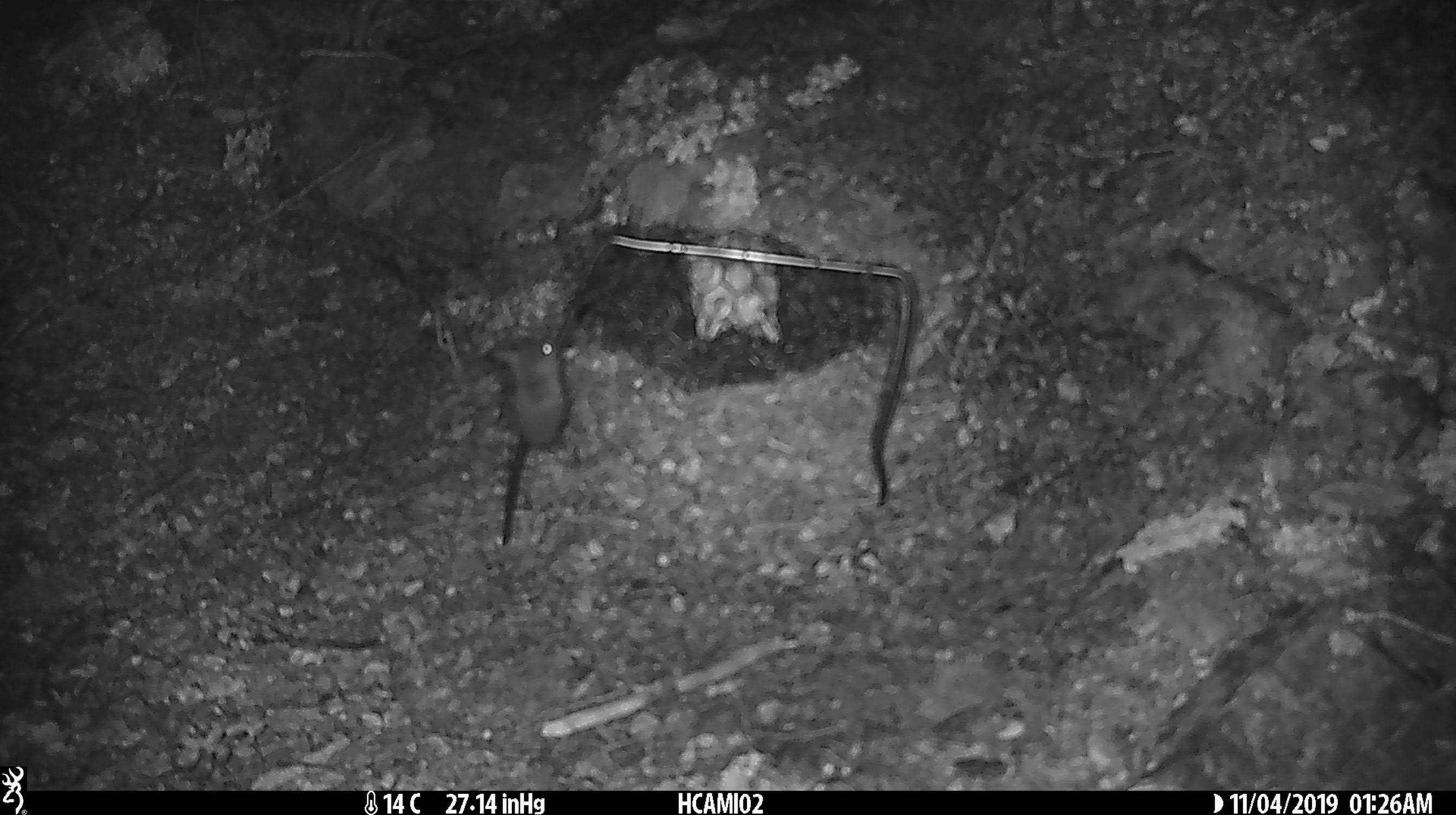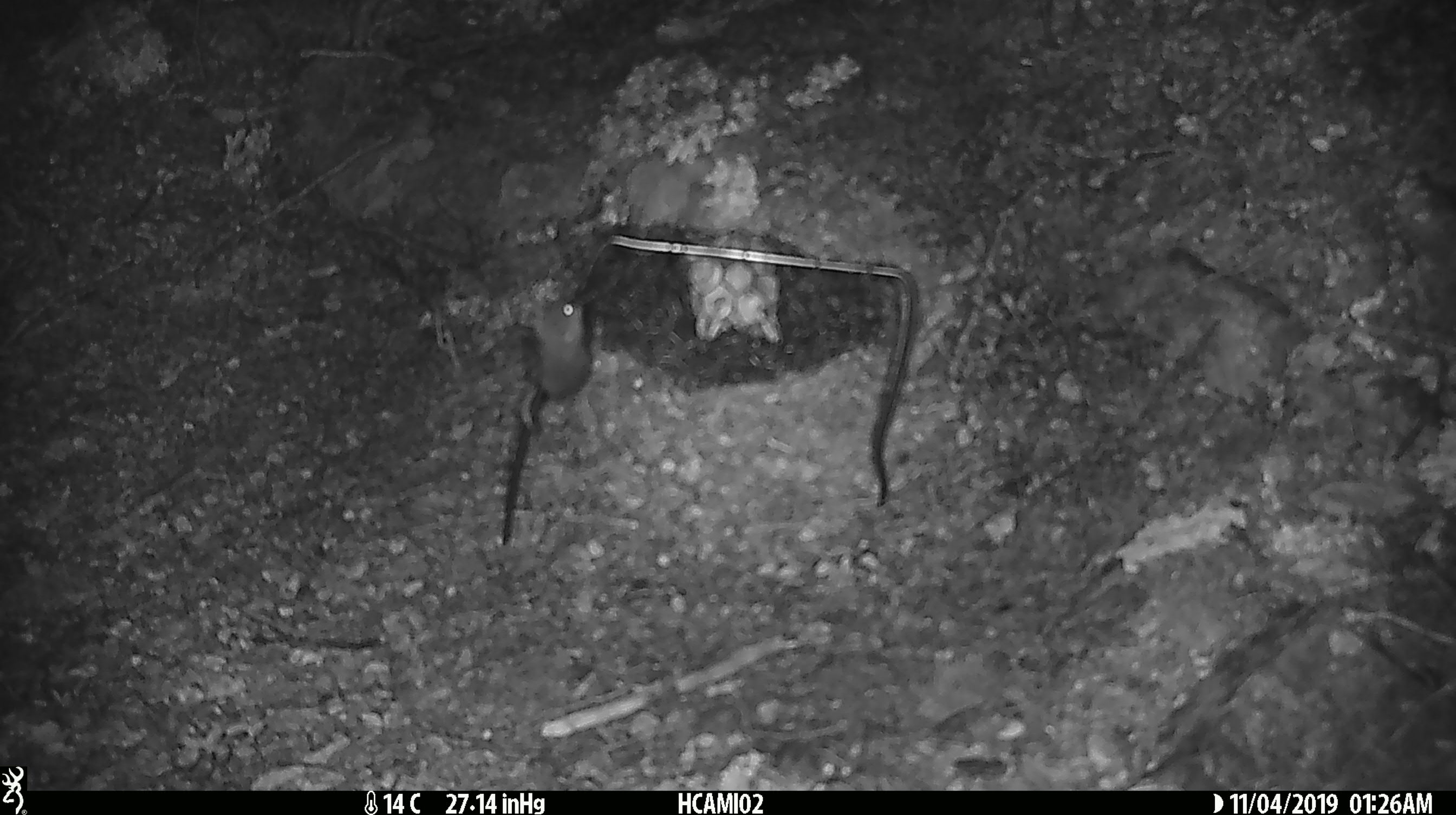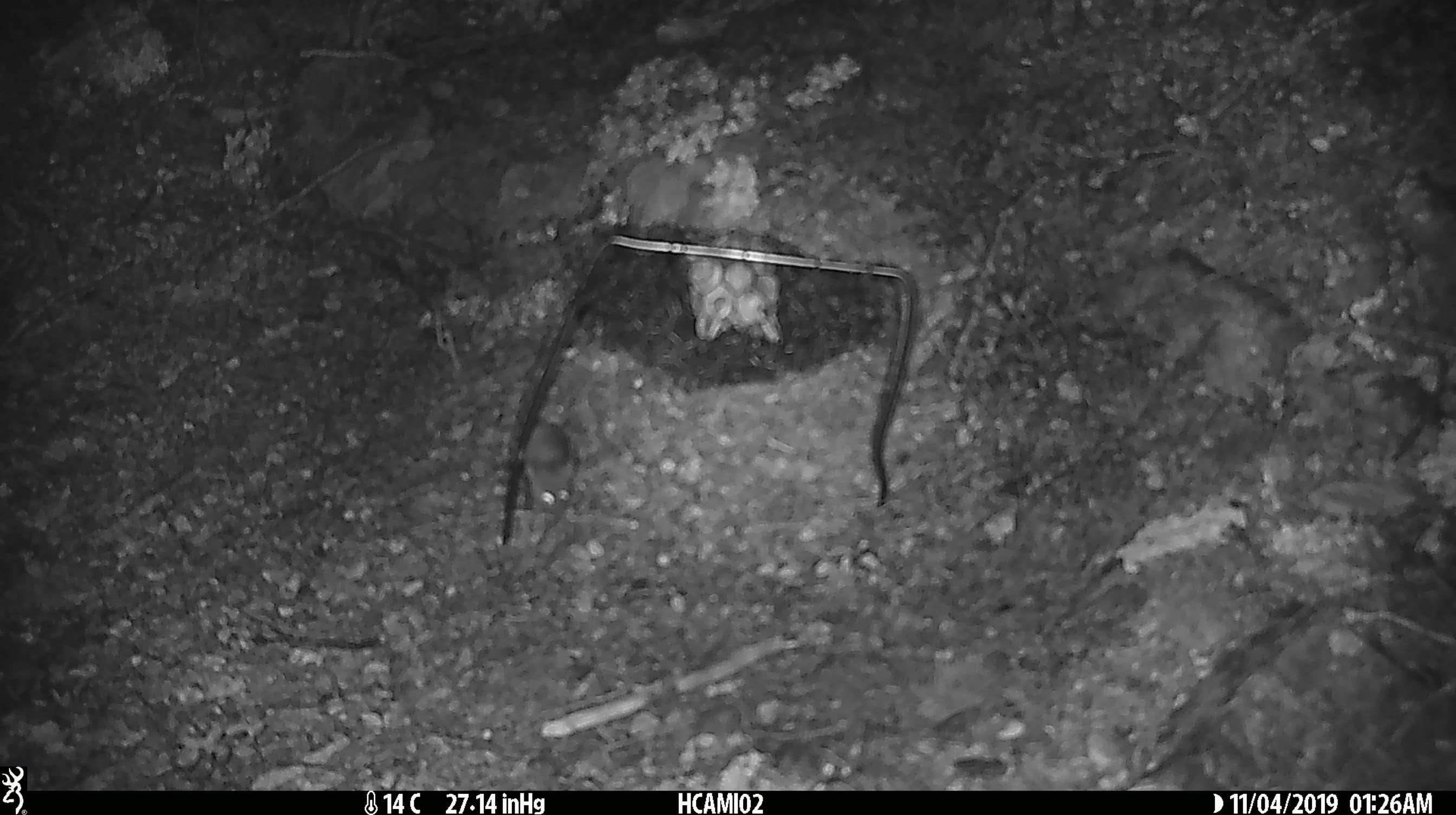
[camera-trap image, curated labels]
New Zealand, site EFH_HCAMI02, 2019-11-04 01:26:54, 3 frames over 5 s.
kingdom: Animalia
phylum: Chordata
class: Mammalia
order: Rodentia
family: Muridae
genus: Mus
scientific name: Mus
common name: mouse